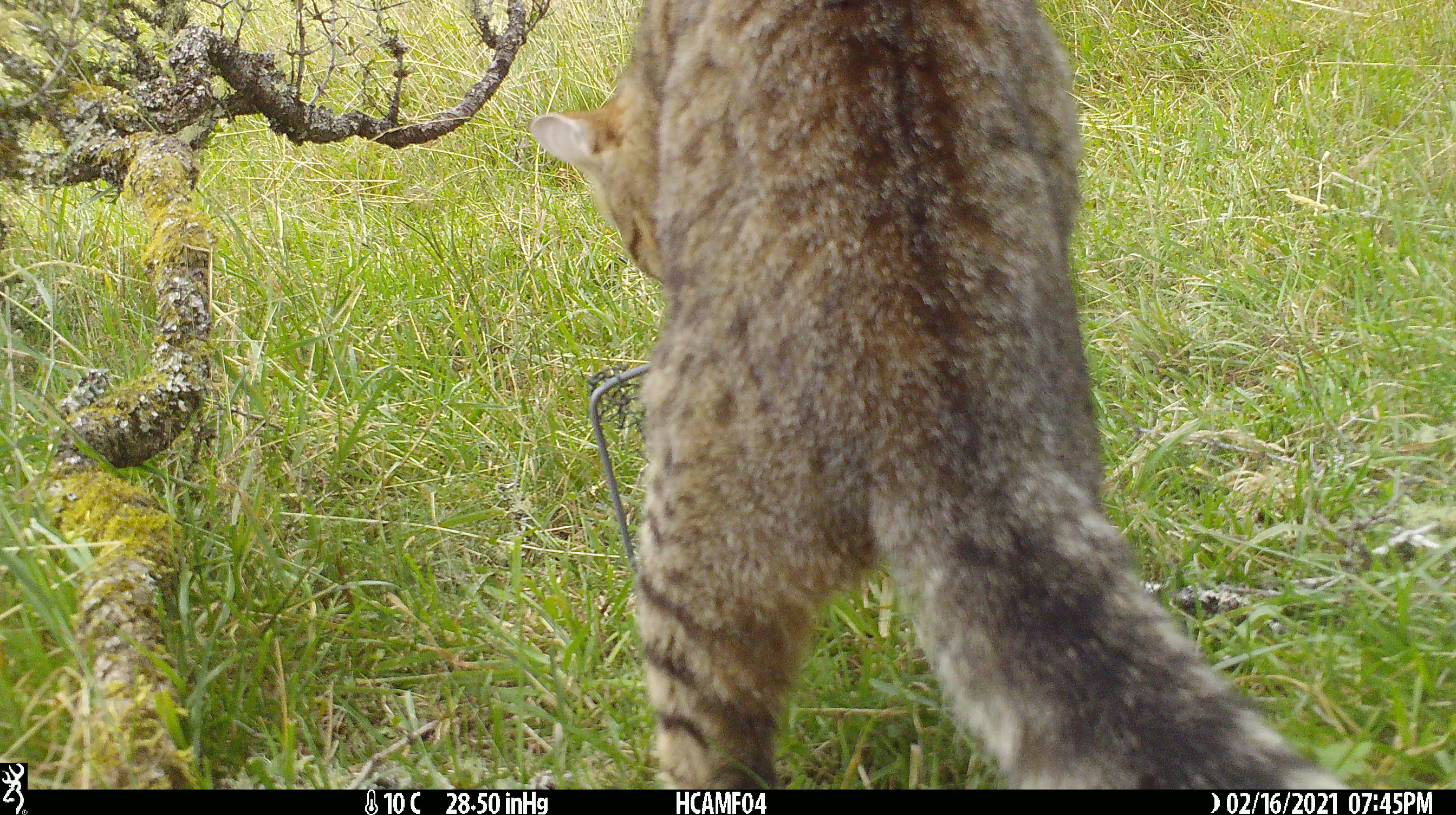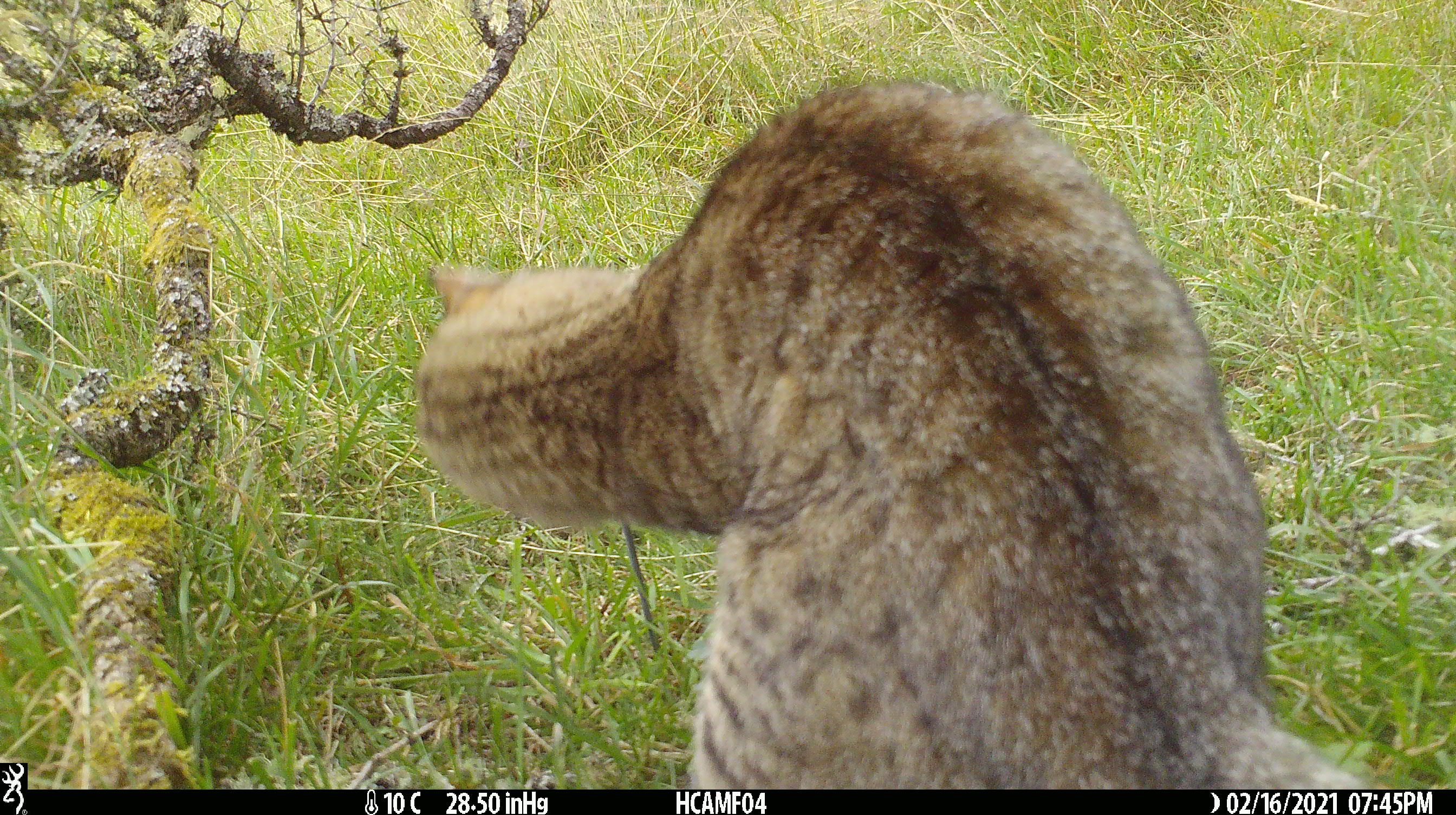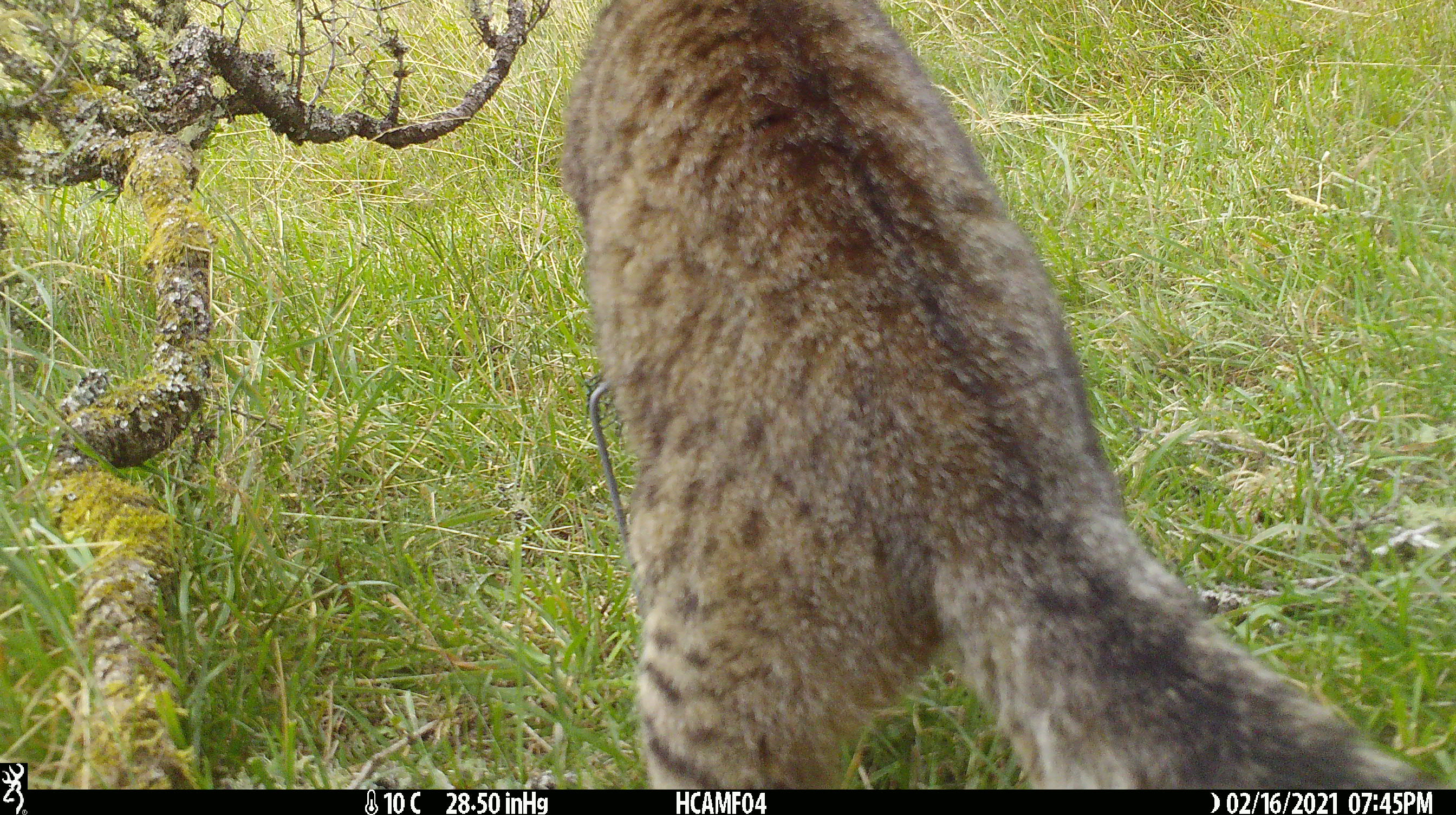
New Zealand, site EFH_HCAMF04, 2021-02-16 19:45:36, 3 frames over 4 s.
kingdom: Animalia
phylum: Chordata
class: Mammalia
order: Carnivora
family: Felidae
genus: Felis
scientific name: Felis catus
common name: domestic cat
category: cat